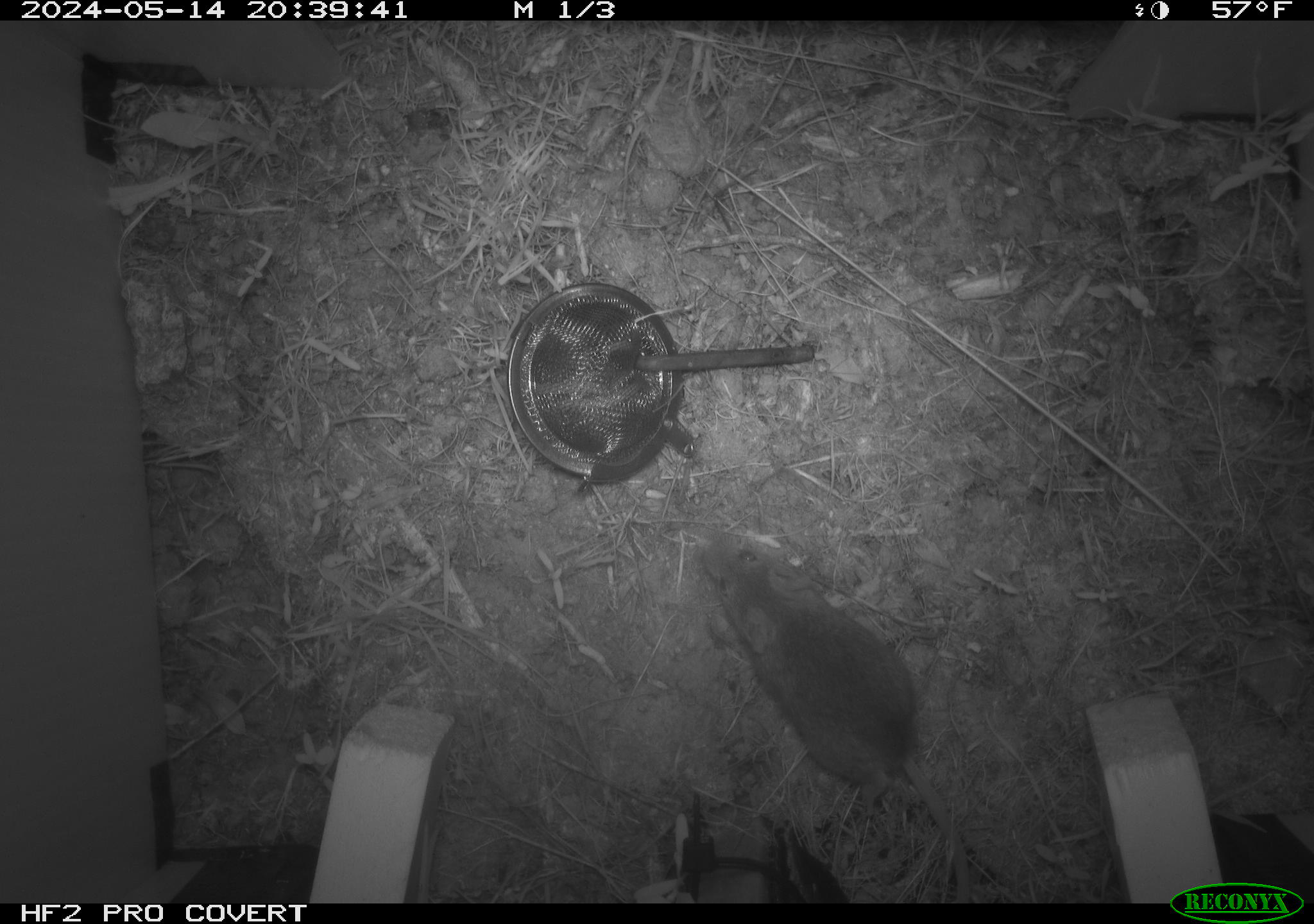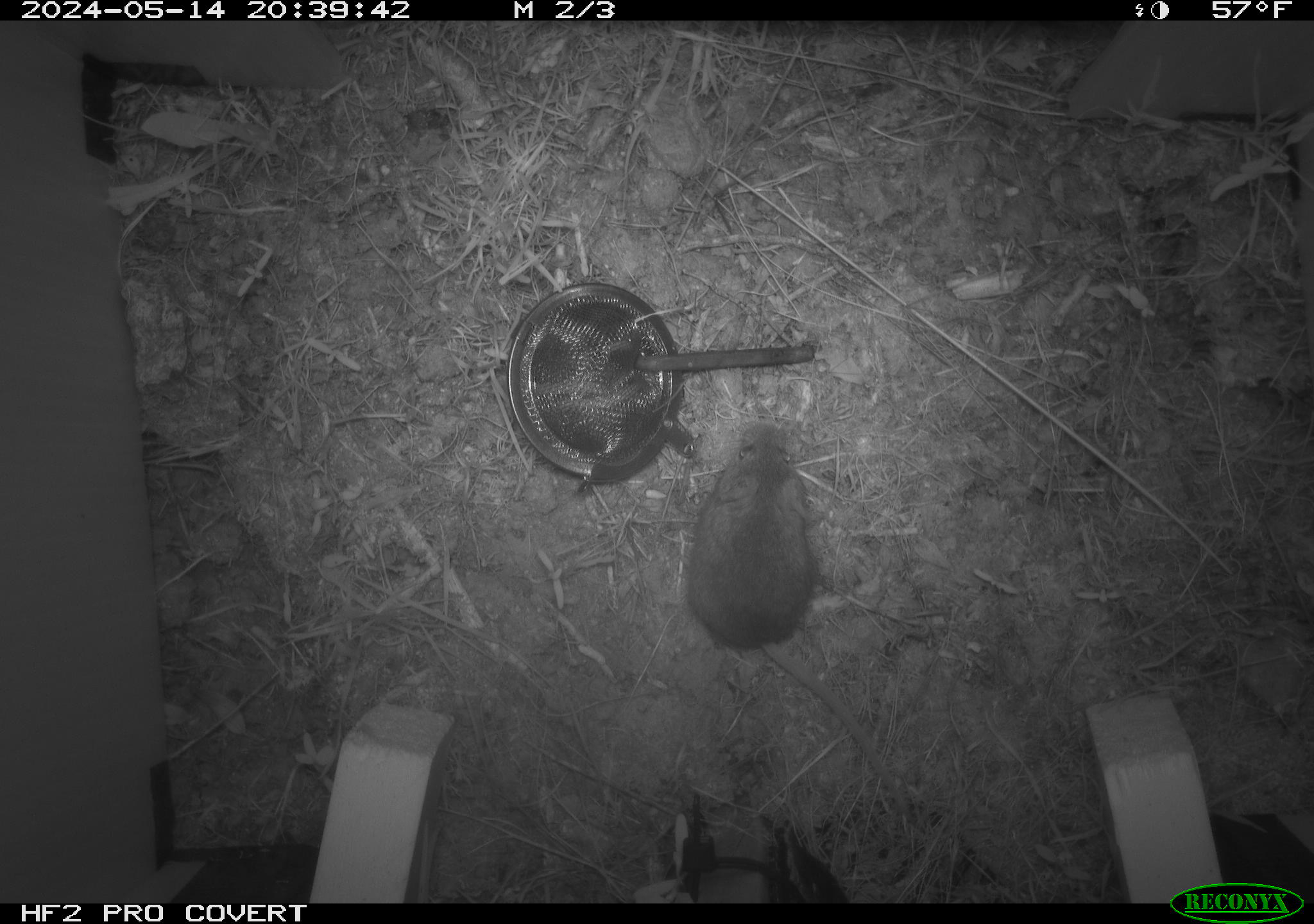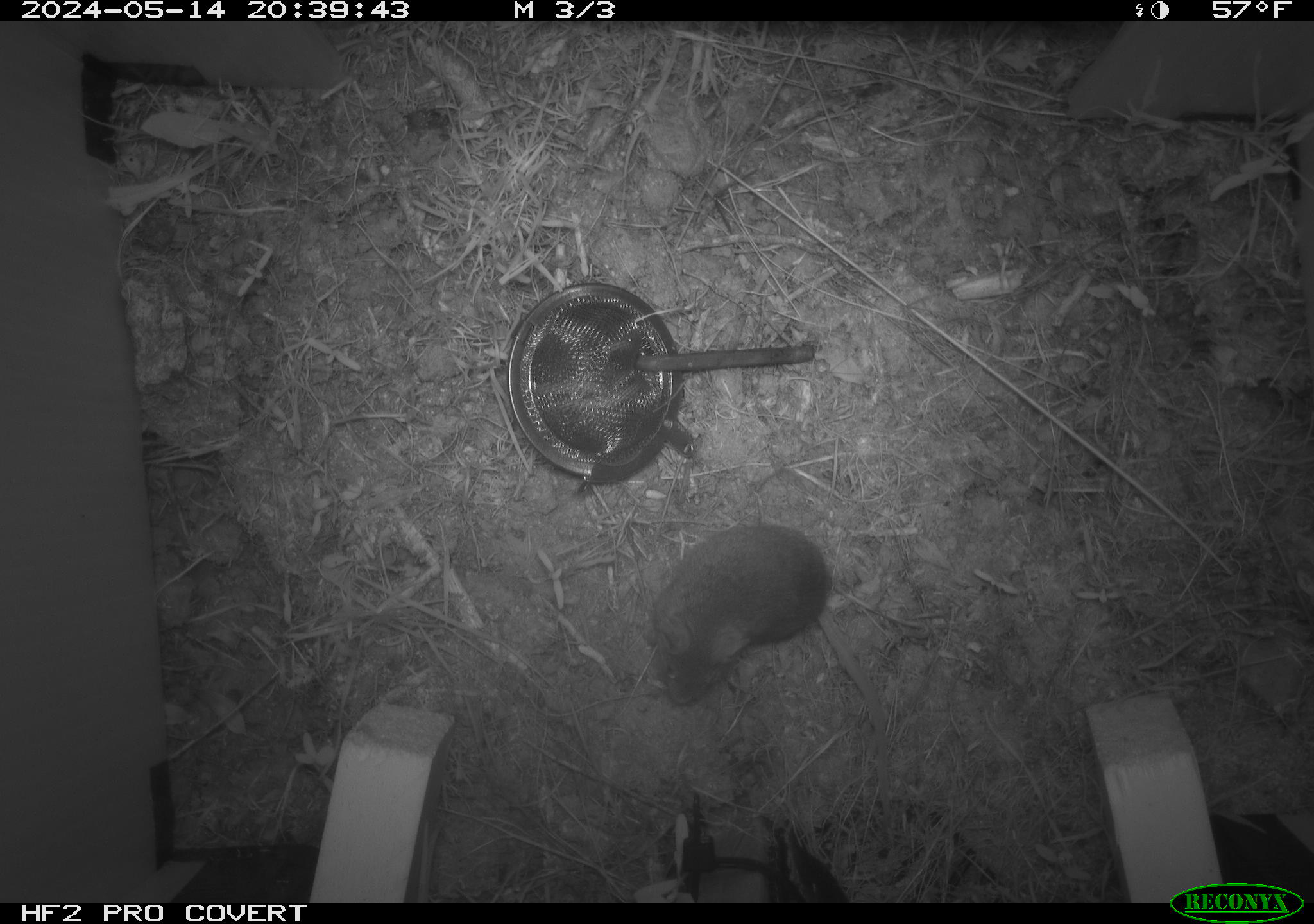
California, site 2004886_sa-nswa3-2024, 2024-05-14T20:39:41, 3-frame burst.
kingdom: Animalia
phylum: Chordata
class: Mammalia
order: Rodentia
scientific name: Rodentia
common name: rodent